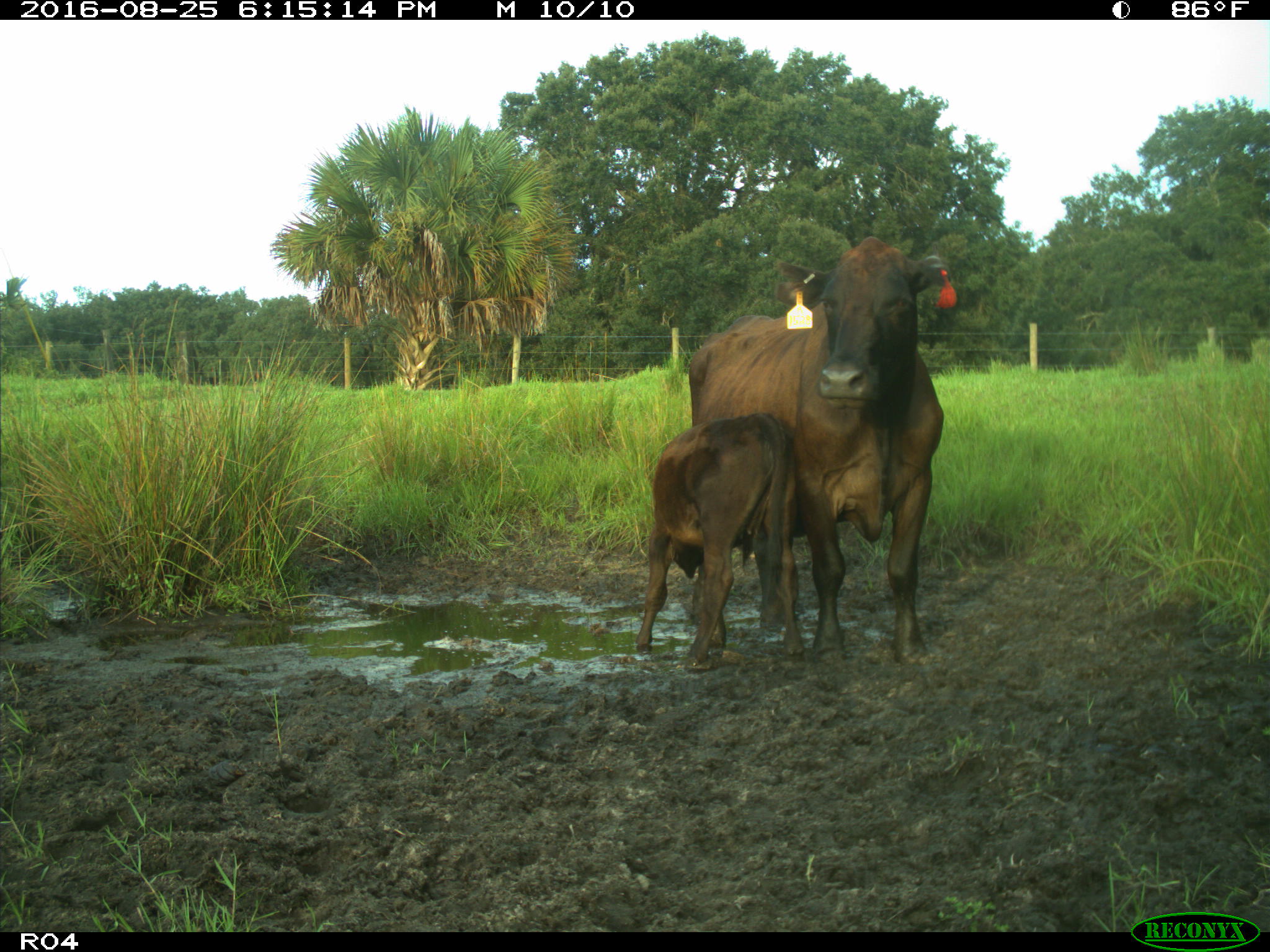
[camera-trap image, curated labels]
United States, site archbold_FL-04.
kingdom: Animalia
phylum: Chordata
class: Mammalia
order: Artiodactyla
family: Bovidae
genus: Bos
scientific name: Bos taurus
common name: domestic cow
Bos taurus (domestic cow).